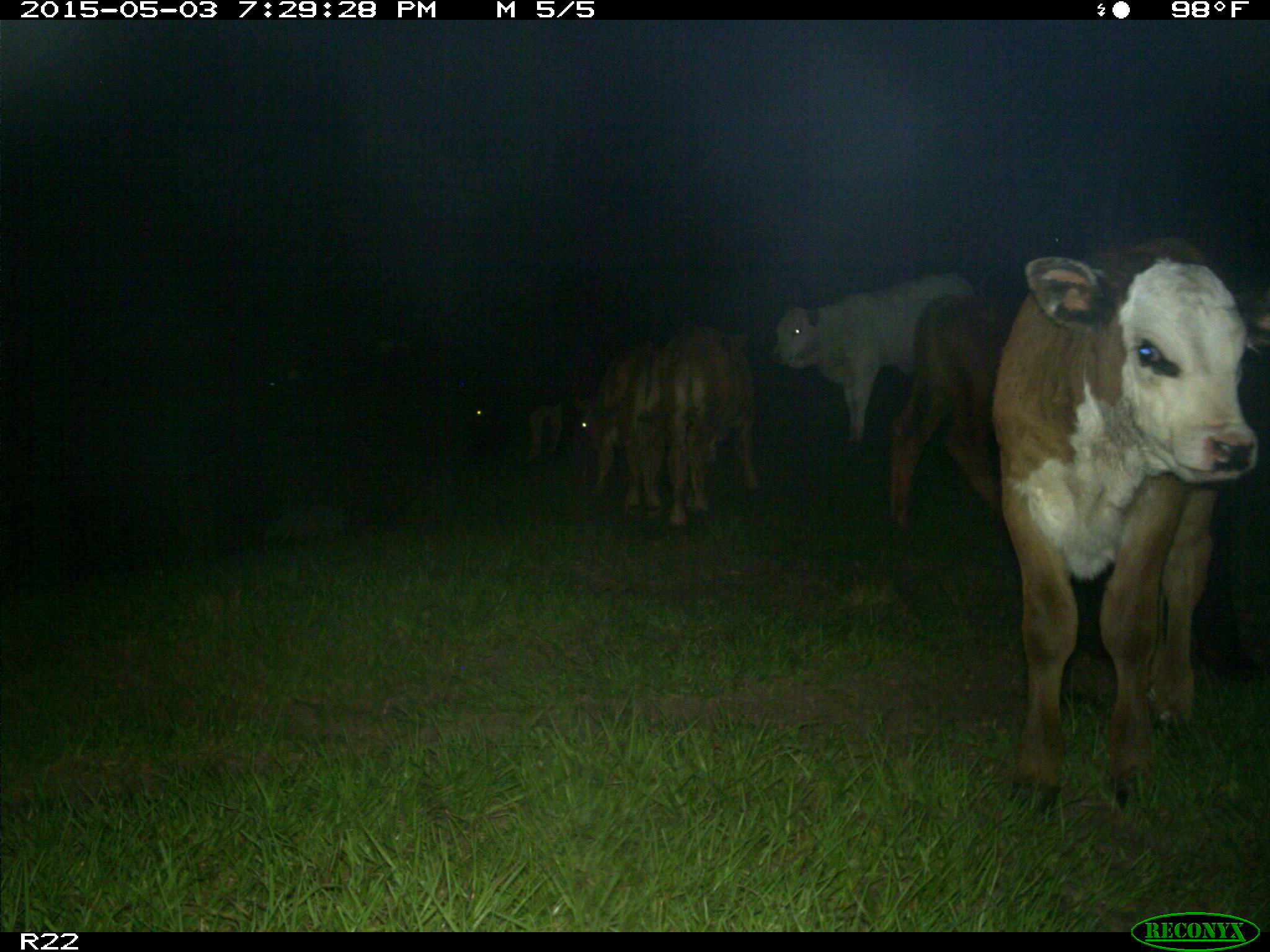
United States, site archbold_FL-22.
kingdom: Animalia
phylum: Chordata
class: Mammalia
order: Artiodactyla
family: Bovidae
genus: Bos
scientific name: Bos taurus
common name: domestic cow